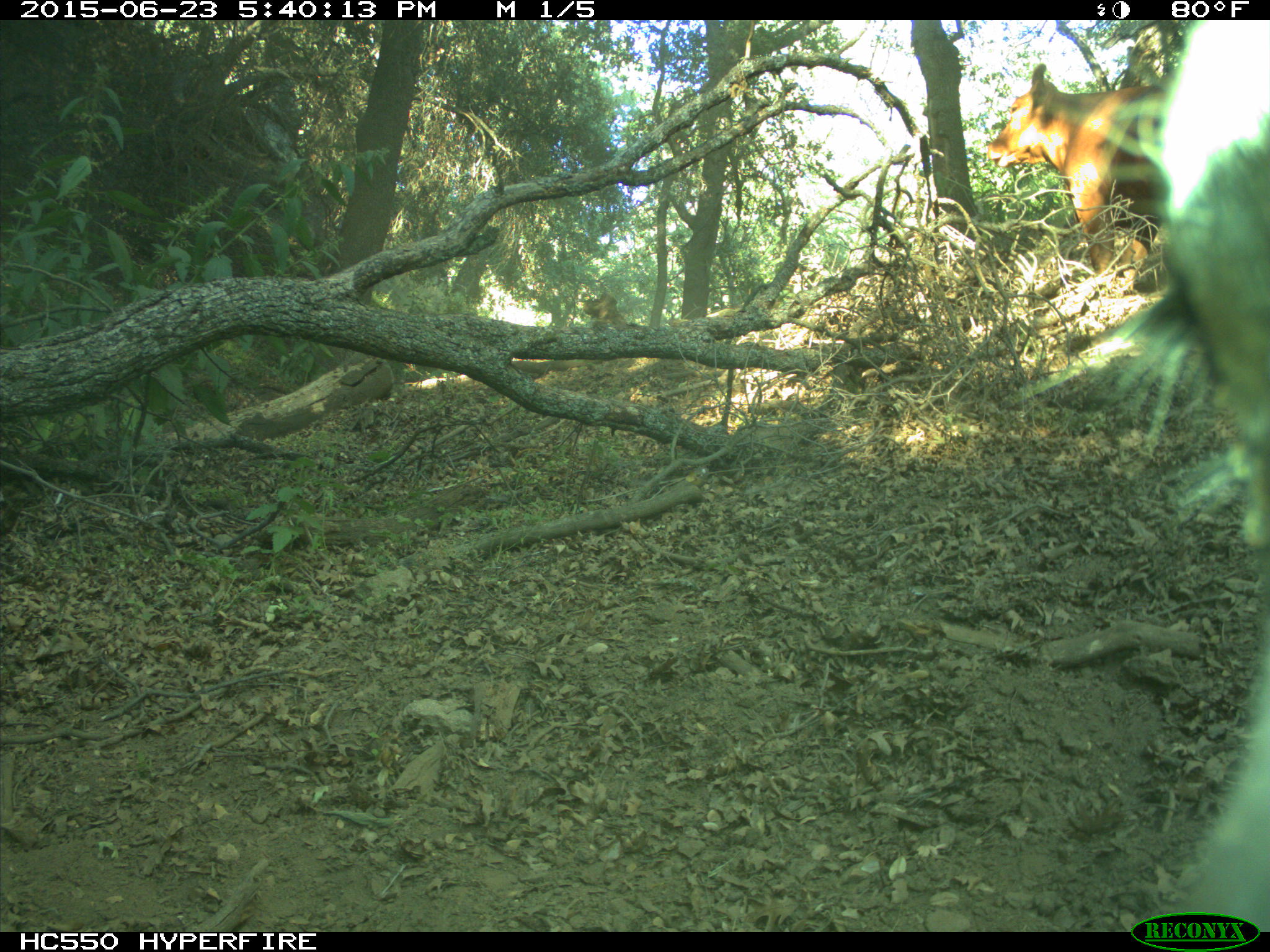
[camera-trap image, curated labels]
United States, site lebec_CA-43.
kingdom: Animalia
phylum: Chordata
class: Mammalia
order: Artiodactyla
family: Bovidae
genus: Bos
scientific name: Bos taurus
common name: domestic cow